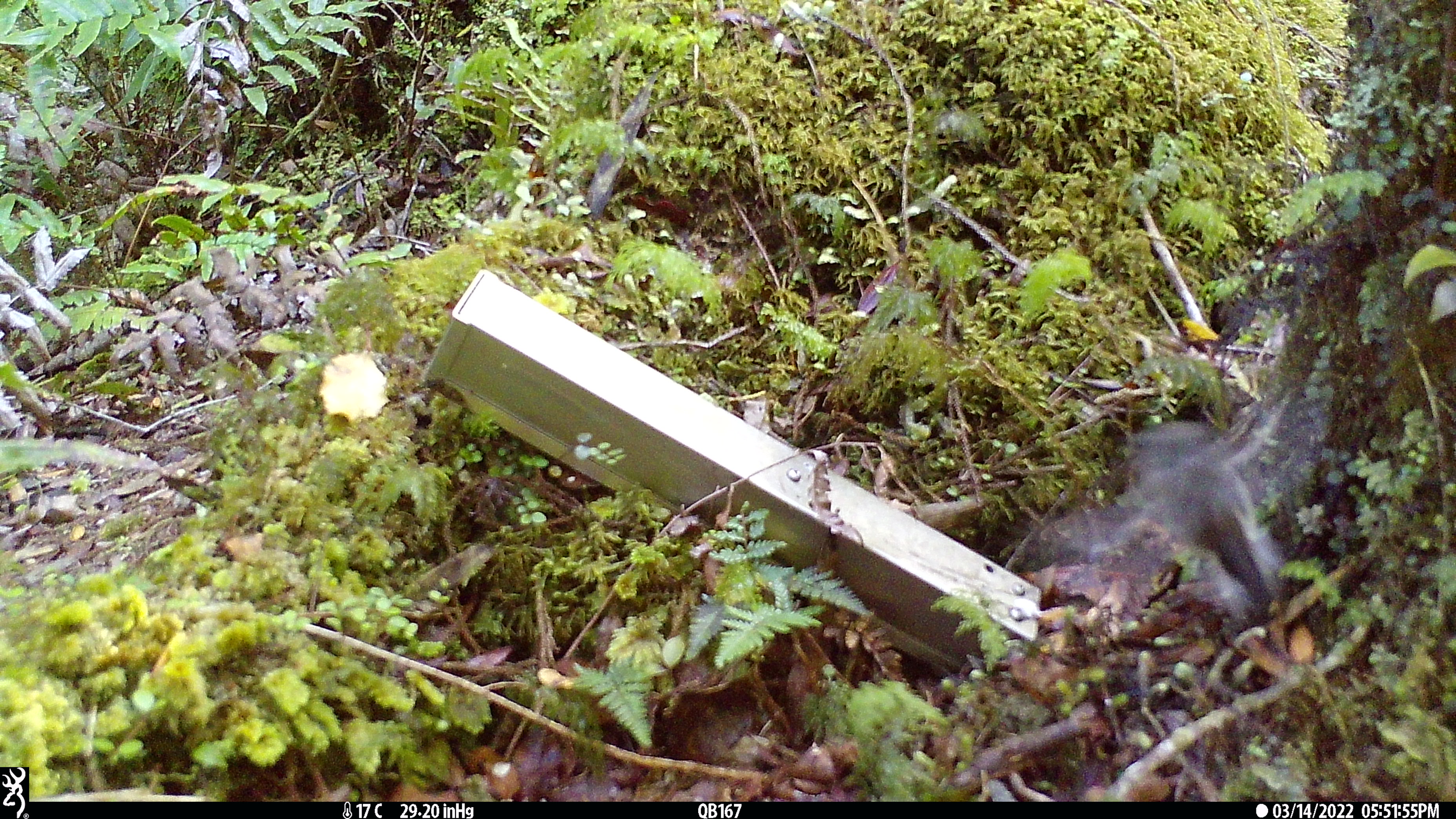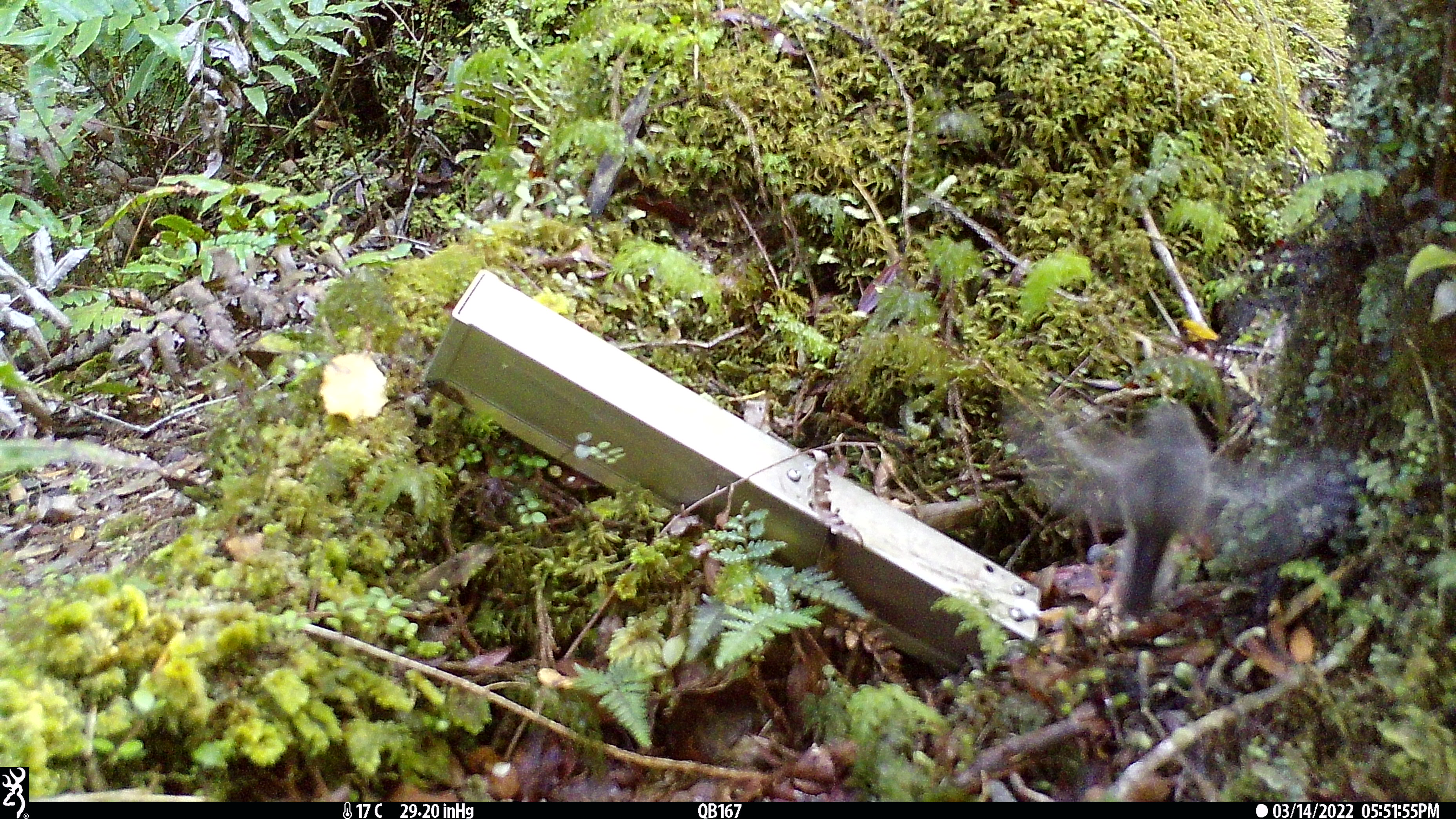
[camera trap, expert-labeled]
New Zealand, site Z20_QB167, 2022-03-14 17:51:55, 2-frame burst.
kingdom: Animalia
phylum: Chordata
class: Aves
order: Passeriformes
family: Petroicidae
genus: Petroica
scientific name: Petroica macrocephala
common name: tomtit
Tomtit (Petroica macrocephala).